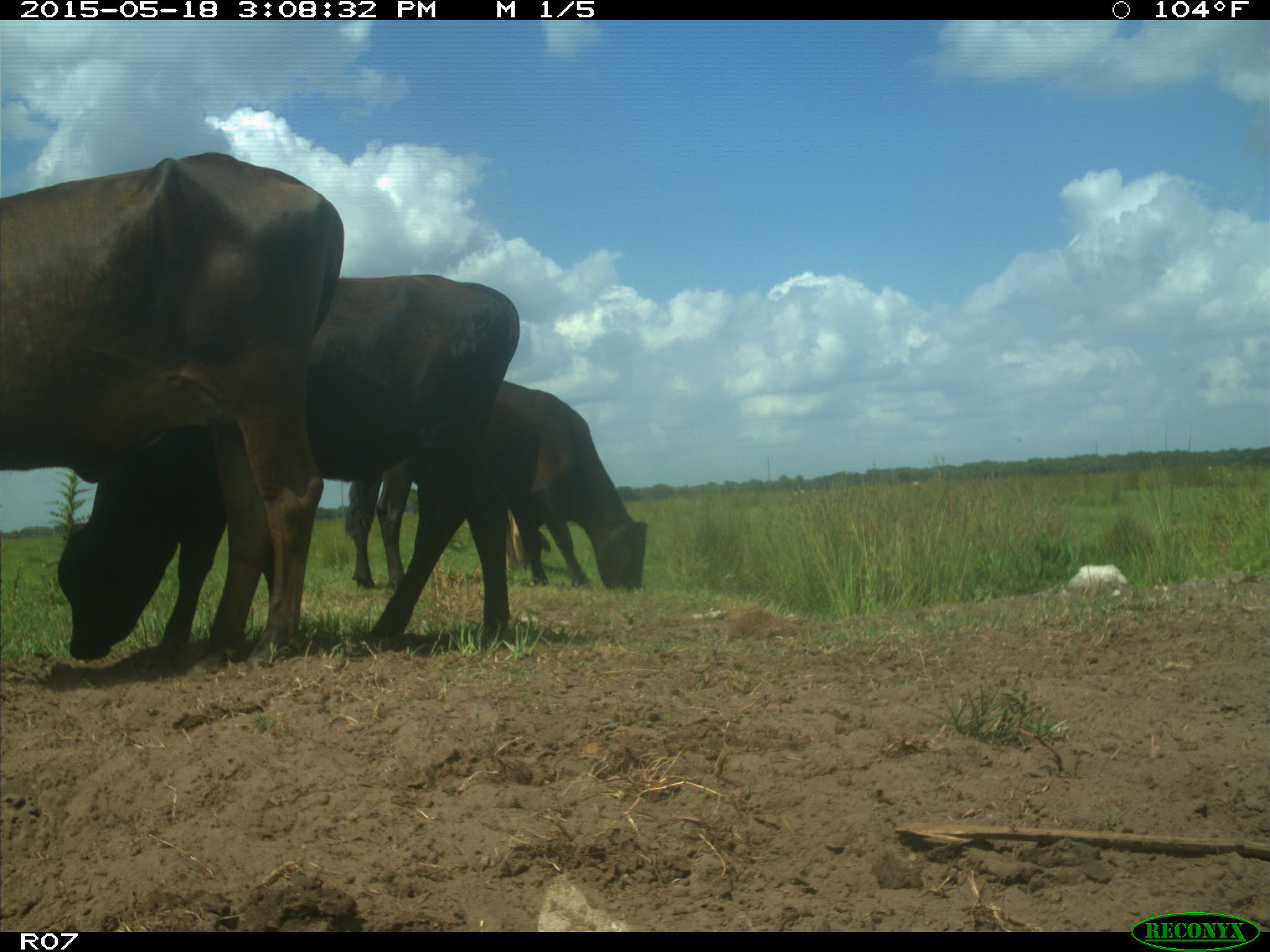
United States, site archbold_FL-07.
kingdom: Animalia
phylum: Chordata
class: Mammalia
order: Artiodactyla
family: Bovidae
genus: Bos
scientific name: Bos taurus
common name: domestic cow